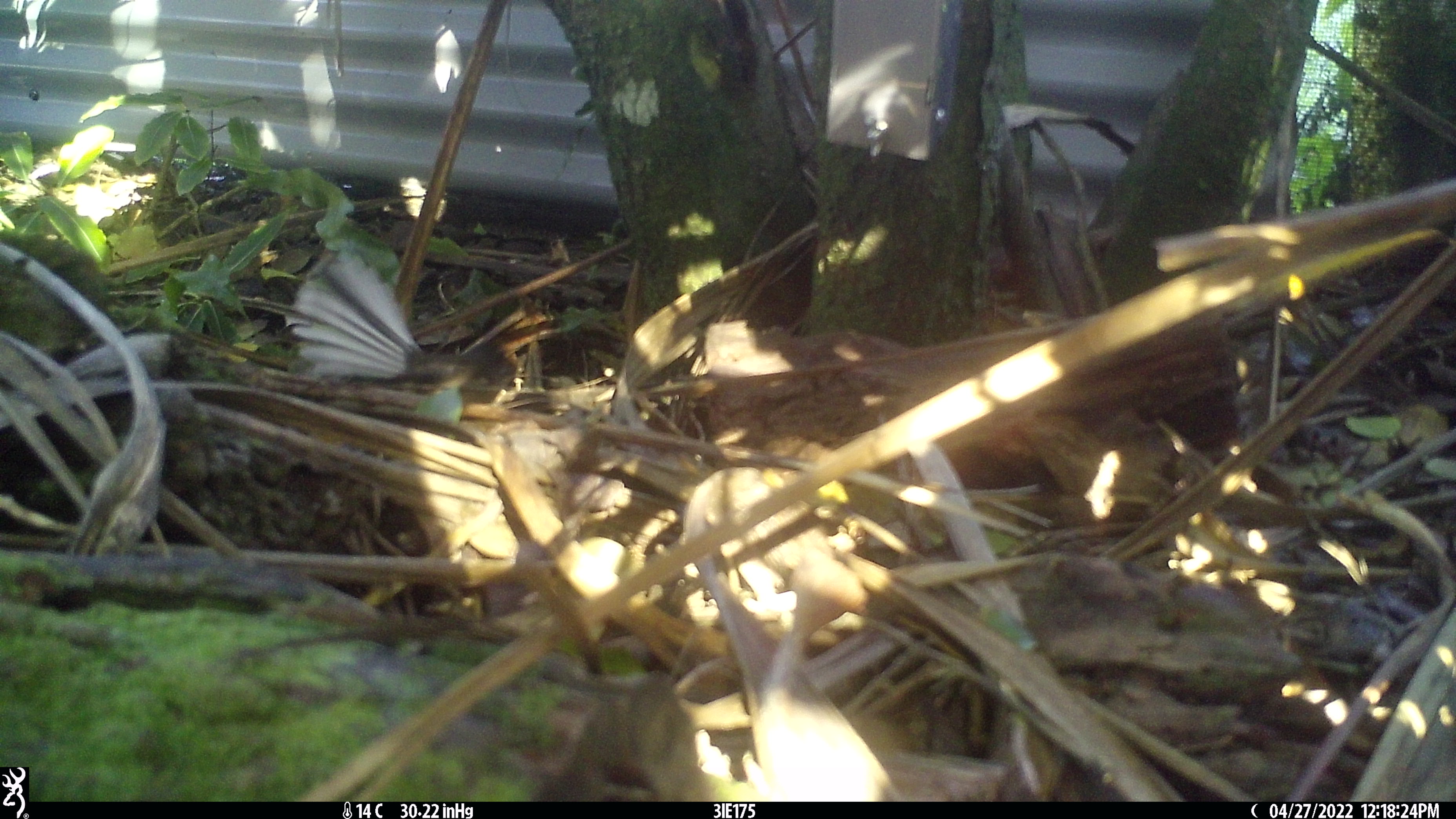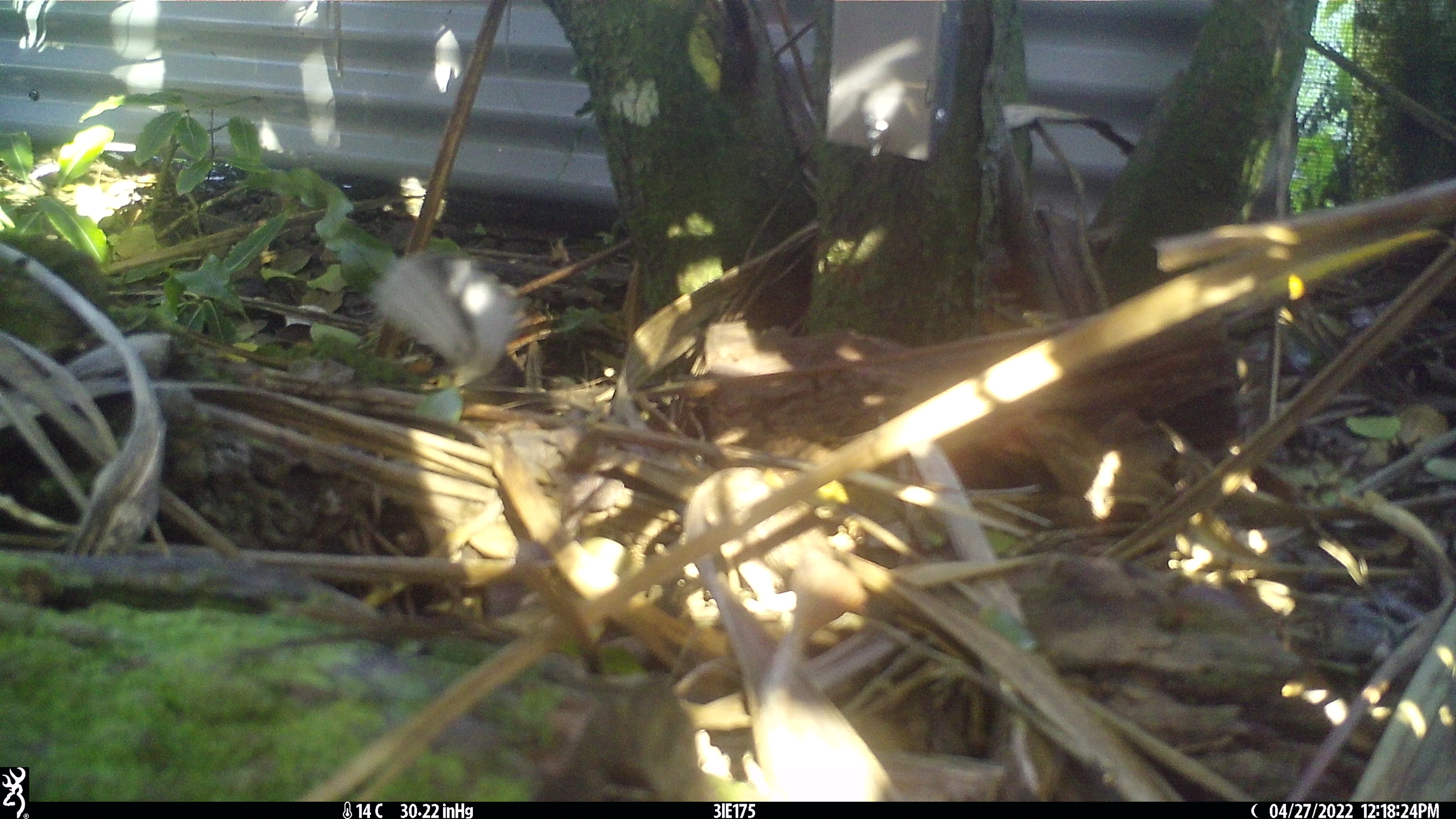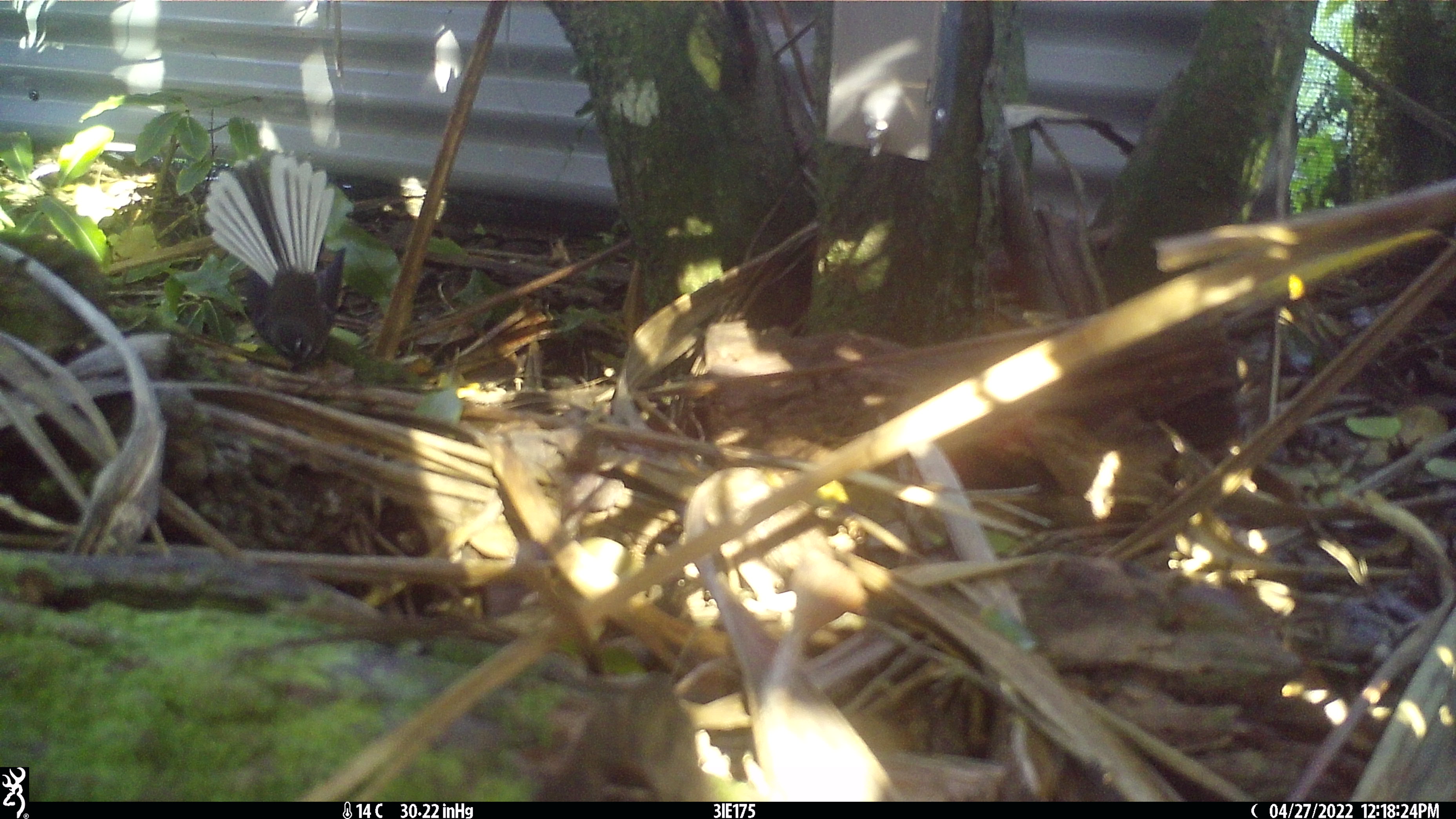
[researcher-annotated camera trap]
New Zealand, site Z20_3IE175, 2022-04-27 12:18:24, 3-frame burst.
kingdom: Animalia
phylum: Chordata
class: Aves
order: Passeriformes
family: Rhipiduridae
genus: Rhipidura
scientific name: Rhipidura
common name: fantails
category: fantail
Fantail (fantails) (Rhipidura).